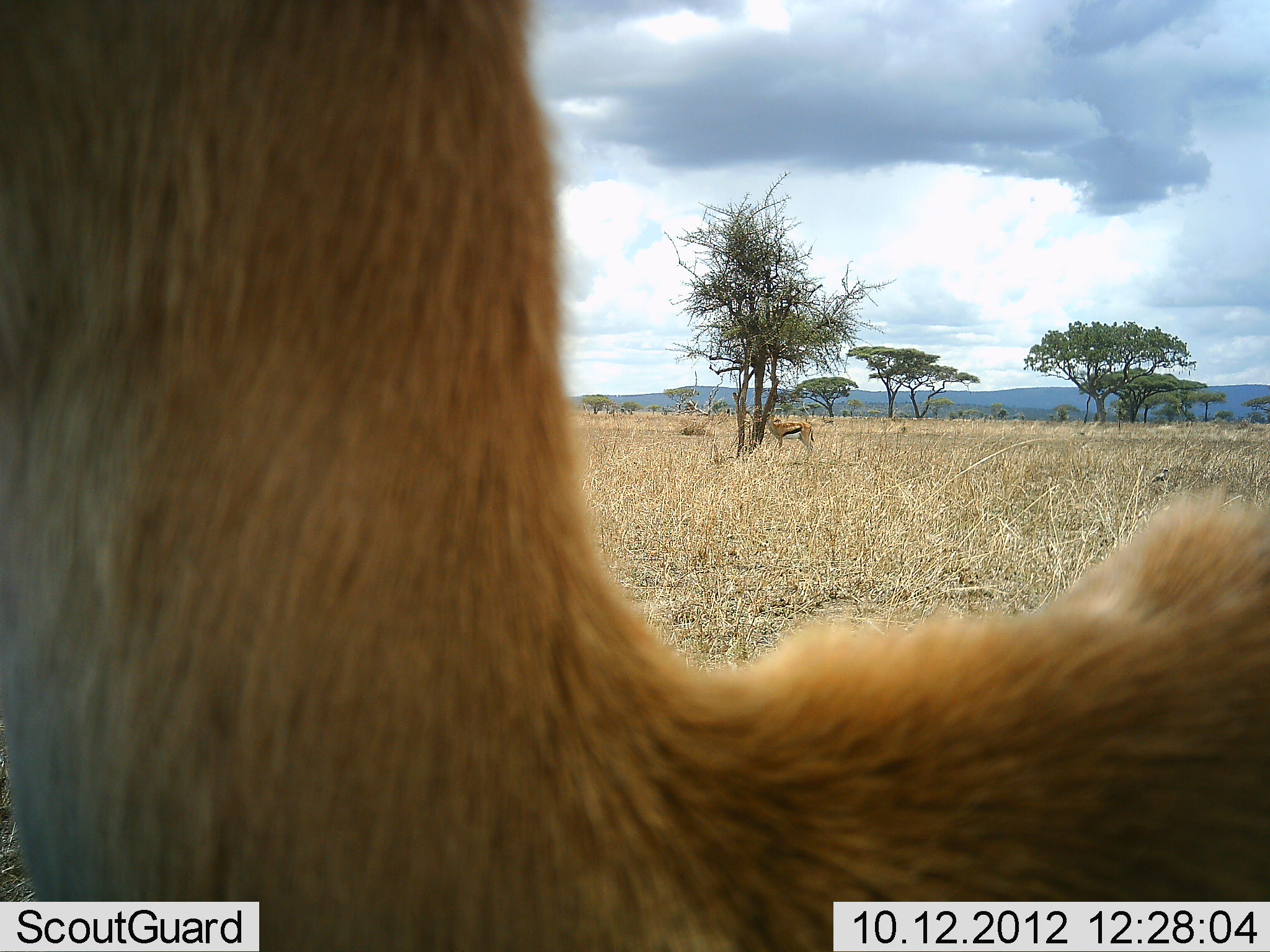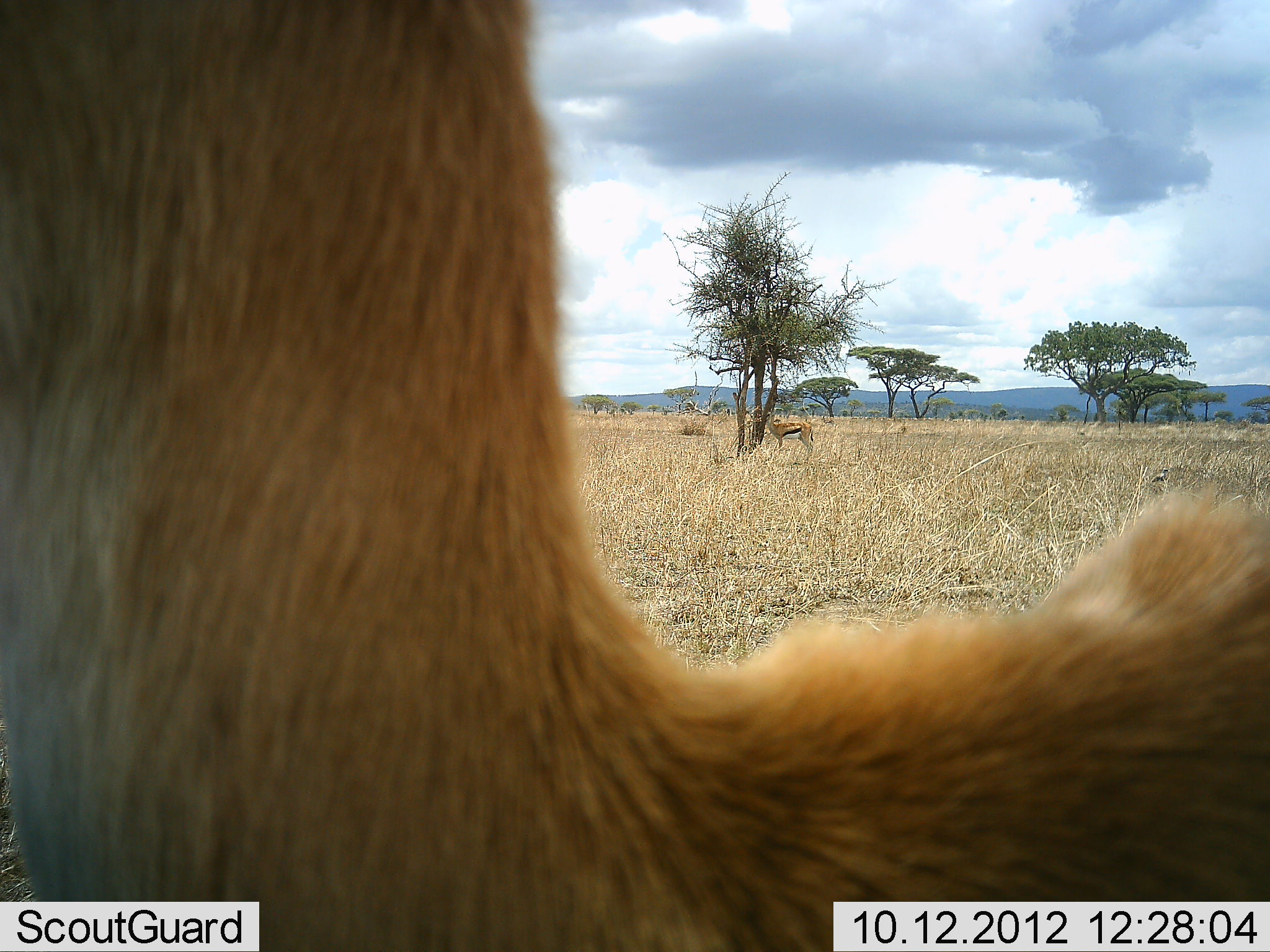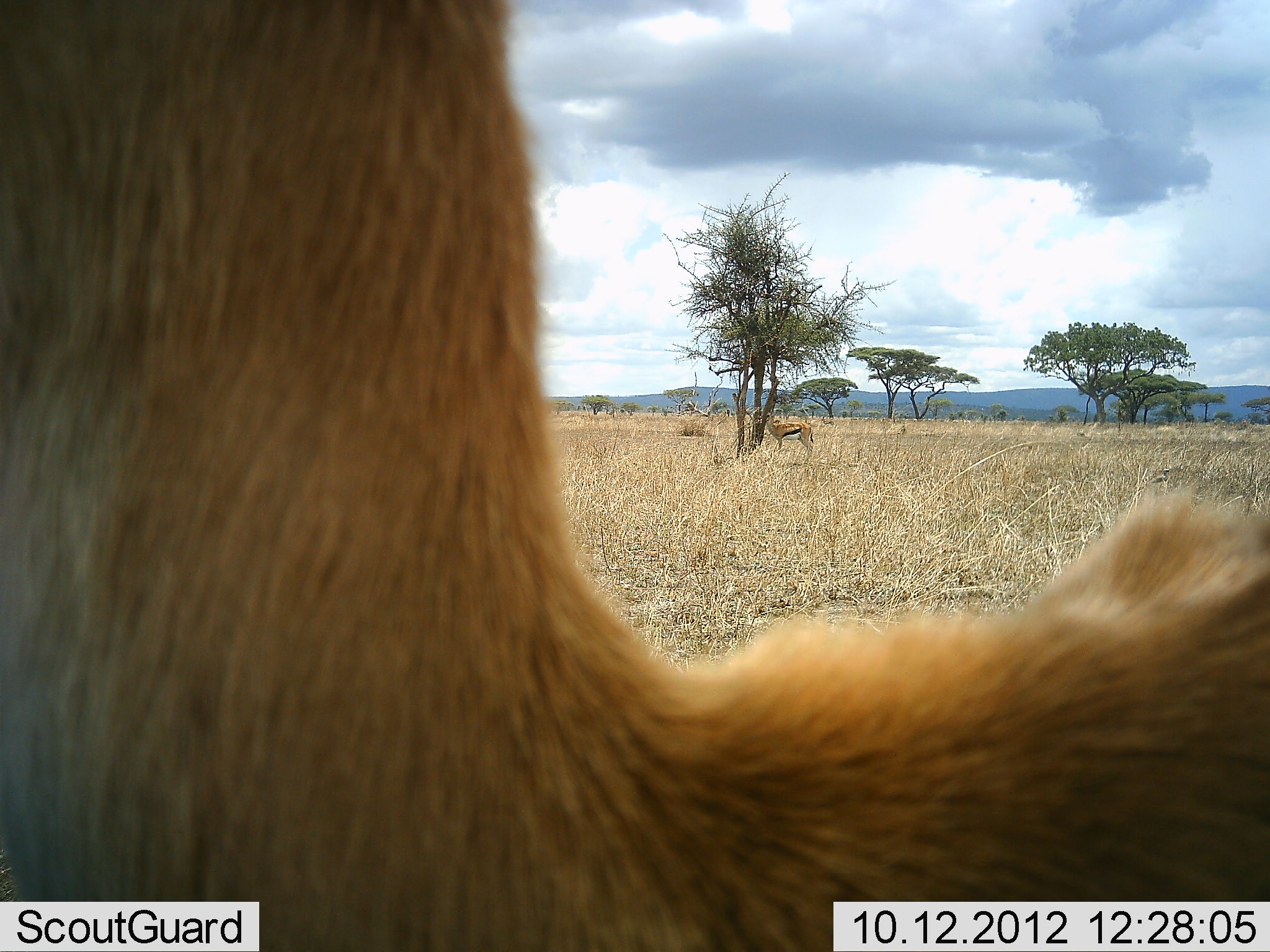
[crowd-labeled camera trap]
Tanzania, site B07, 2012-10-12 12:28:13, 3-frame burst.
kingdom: Animalia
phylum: Chordata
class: Mammalia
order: Artiodactyla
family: Bovidae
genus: Eudorcas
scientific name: Eudorcas thomsonii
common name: thomson's gazelle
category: gazellethomsons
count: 2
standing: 91%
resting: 18%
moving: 0%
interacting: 0%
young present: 0%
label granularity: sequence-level